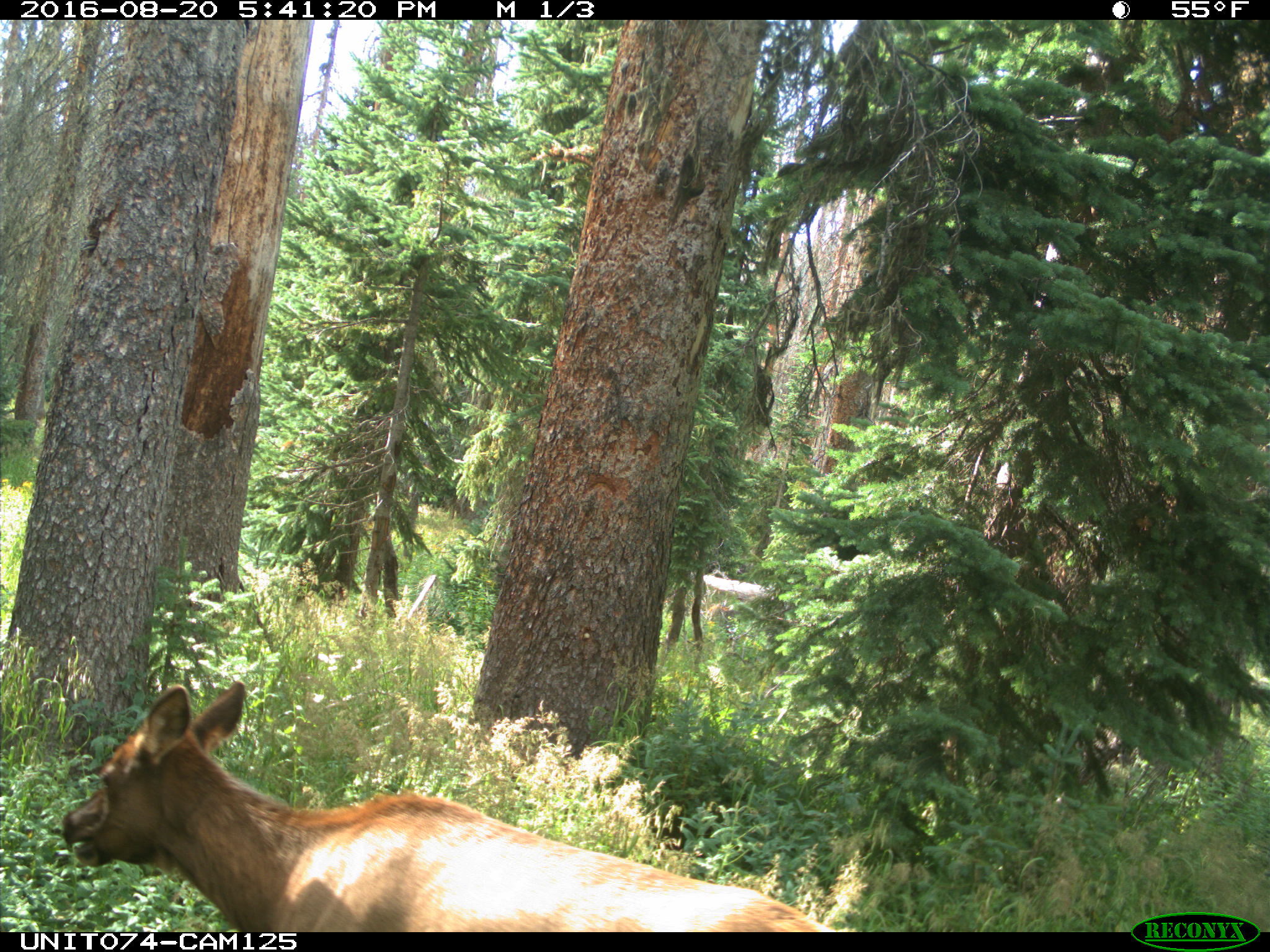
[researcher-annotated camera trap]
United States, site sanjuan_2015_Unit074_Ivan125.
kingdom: Animalia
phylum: Chordata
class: Mammalia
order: Artiodactyla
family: Cervidae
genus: Cervus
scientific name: Cervus elaphus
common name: red deer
Cervus elaphus (red deer).